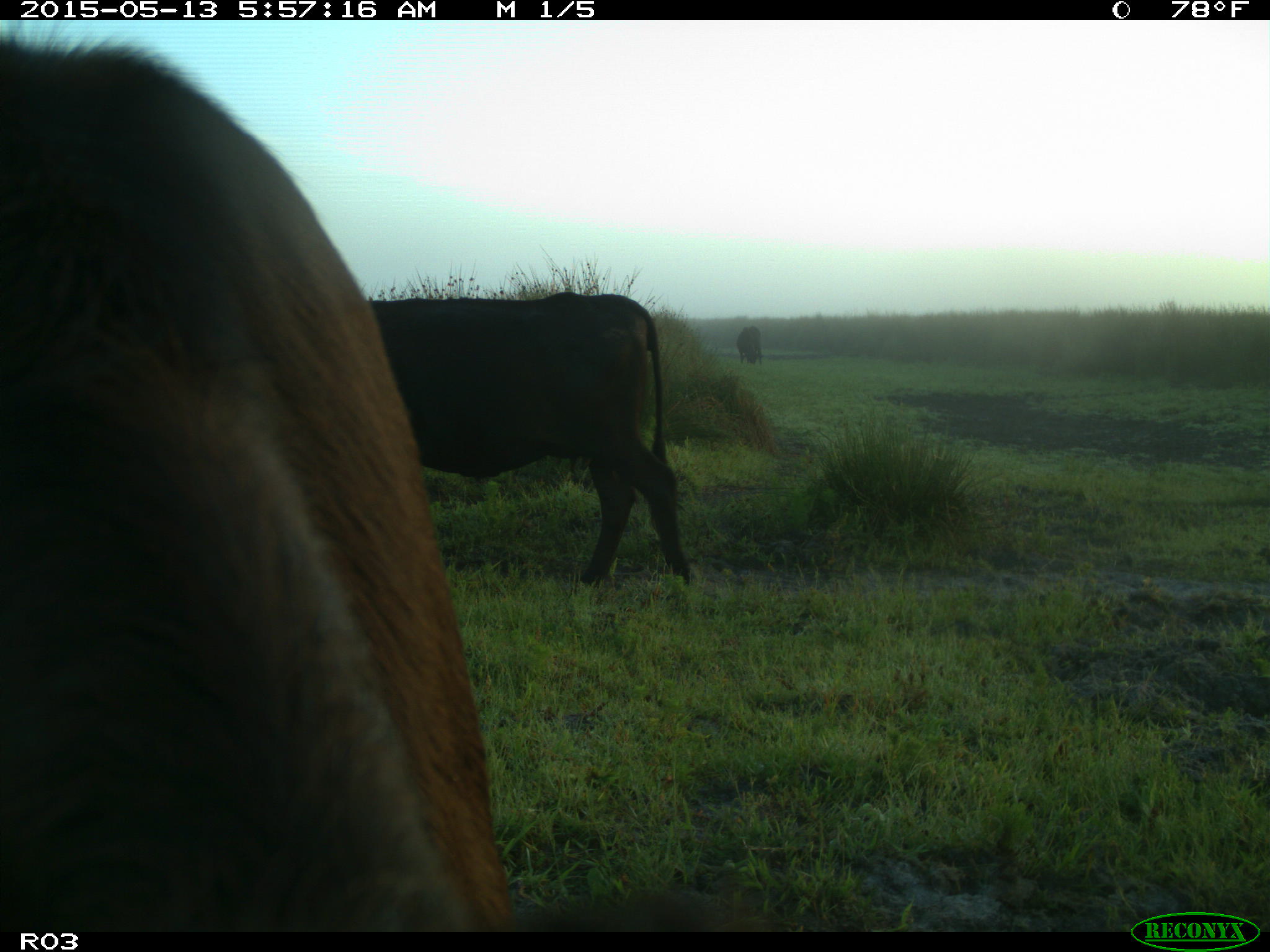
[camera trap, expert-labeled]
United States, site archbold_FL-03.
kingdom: Animalia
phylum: Chordata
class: Mammalia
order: Artiodactyla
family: Bovidae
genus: Bos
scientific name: Bos taurus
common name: domestic cow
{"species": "Bos taurus (domestic cow)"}